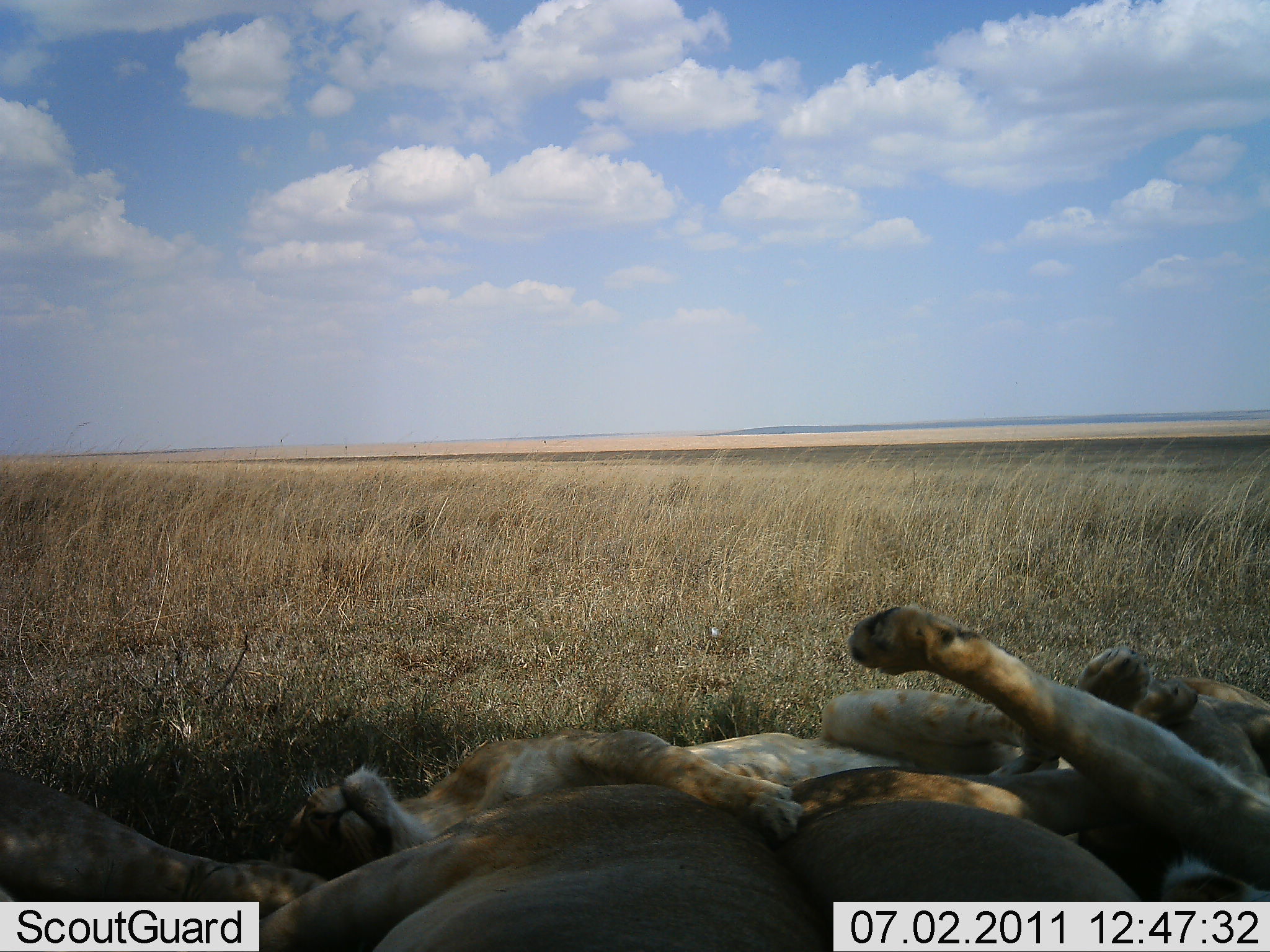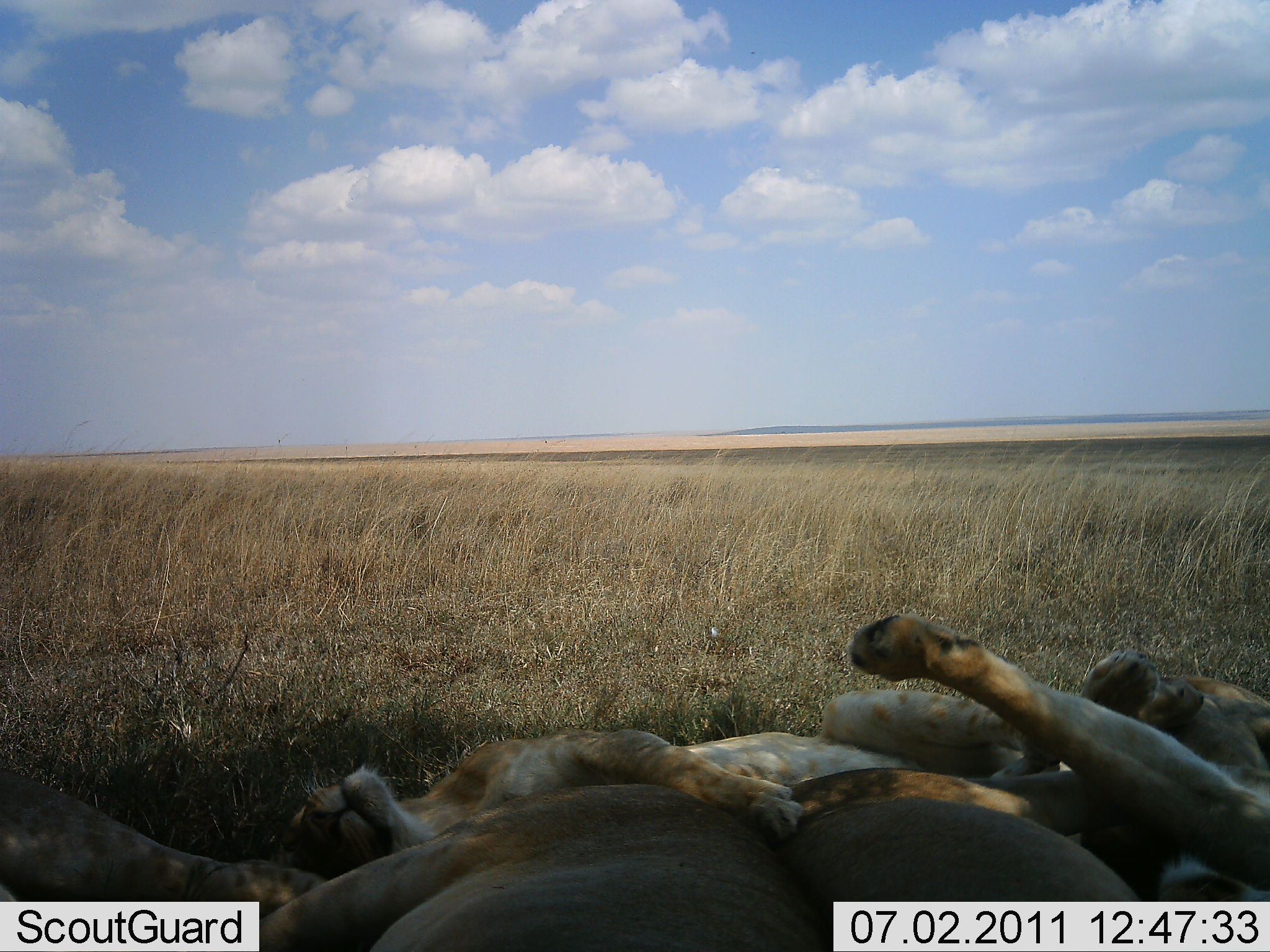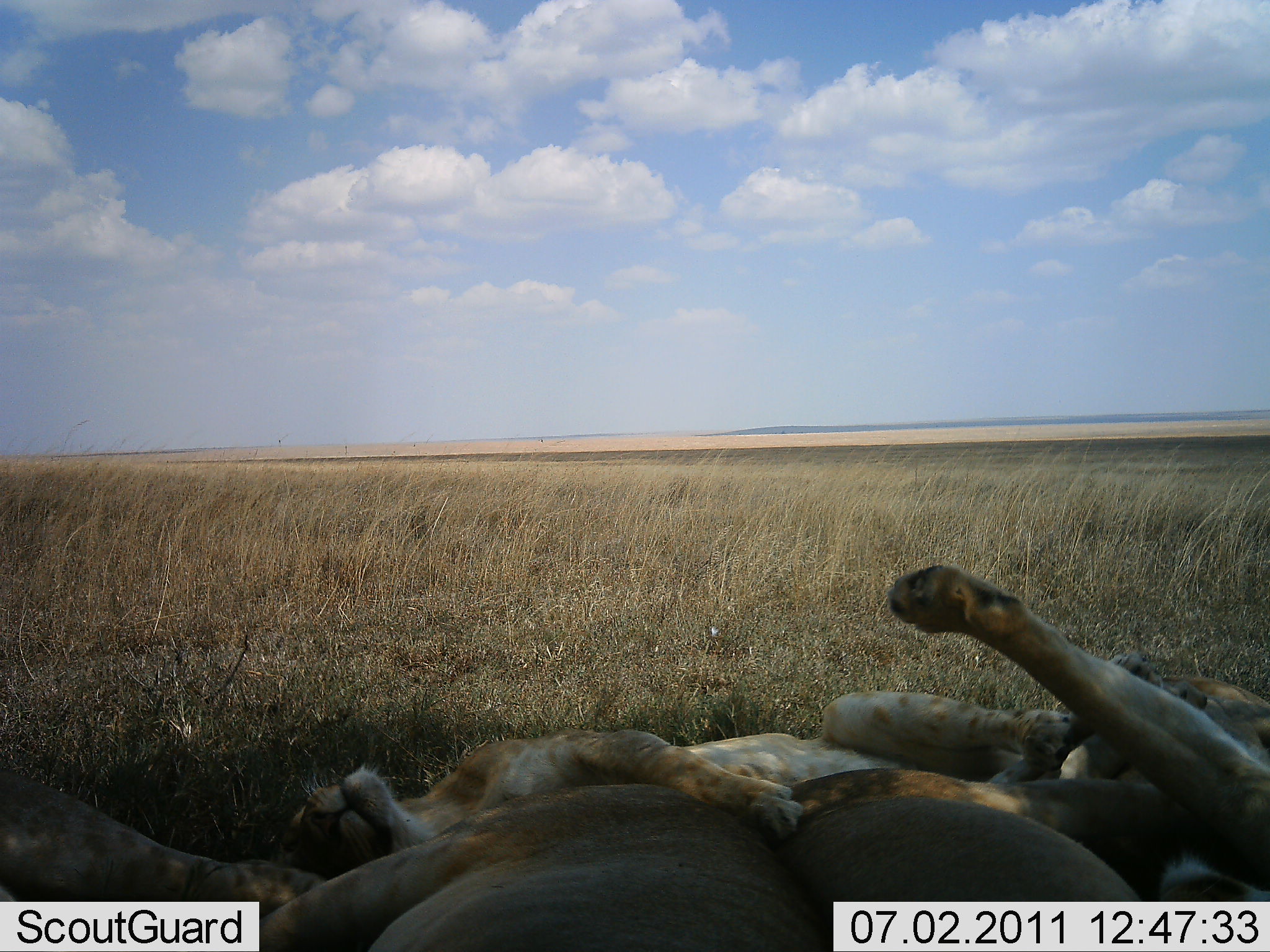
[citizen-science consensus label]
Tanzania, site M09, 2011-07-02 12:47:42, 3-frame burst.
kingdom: Animalia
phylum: Chordata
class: Mammalia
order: Carnivora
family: Felidae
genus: Panthera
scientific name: Panthera leo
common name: lion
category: lionfemale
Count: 4.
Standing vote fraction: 0%.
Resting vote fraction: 100%.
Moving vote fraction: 0%.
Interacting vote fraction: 0%.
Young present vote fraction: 45%.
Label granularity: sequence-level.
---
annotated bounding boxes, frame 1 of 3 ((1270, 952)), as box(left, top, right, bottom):
animal: box(269, 645, 1203, 866); box(847, 604, 1269, 948); box(777, 684, 1270, 950); box(254, 783, 829, 952); box(0, 774, 326, 951)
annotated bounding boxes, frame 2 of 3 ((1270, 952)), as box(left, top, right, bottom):
animal: box(829, 611, 1269, 703)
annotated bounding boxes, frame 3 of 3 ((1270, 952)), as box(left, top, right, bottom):
animal: box(272, 650, 1220, 897); box(886, 566, 1270, 948); box(246, 782, 831, 951); box(778, 767, 1269, 950); box(1, 771, 327, 951)